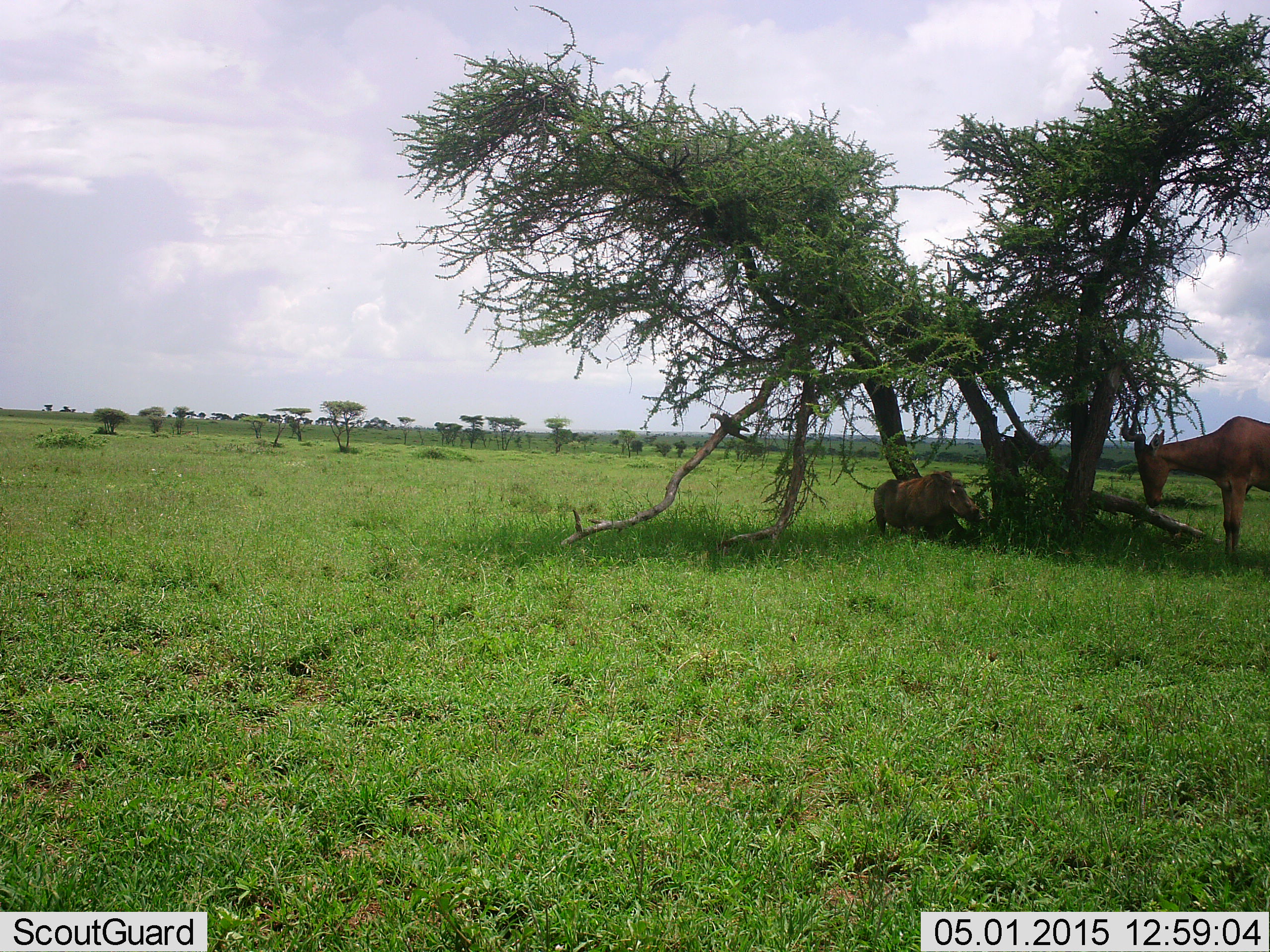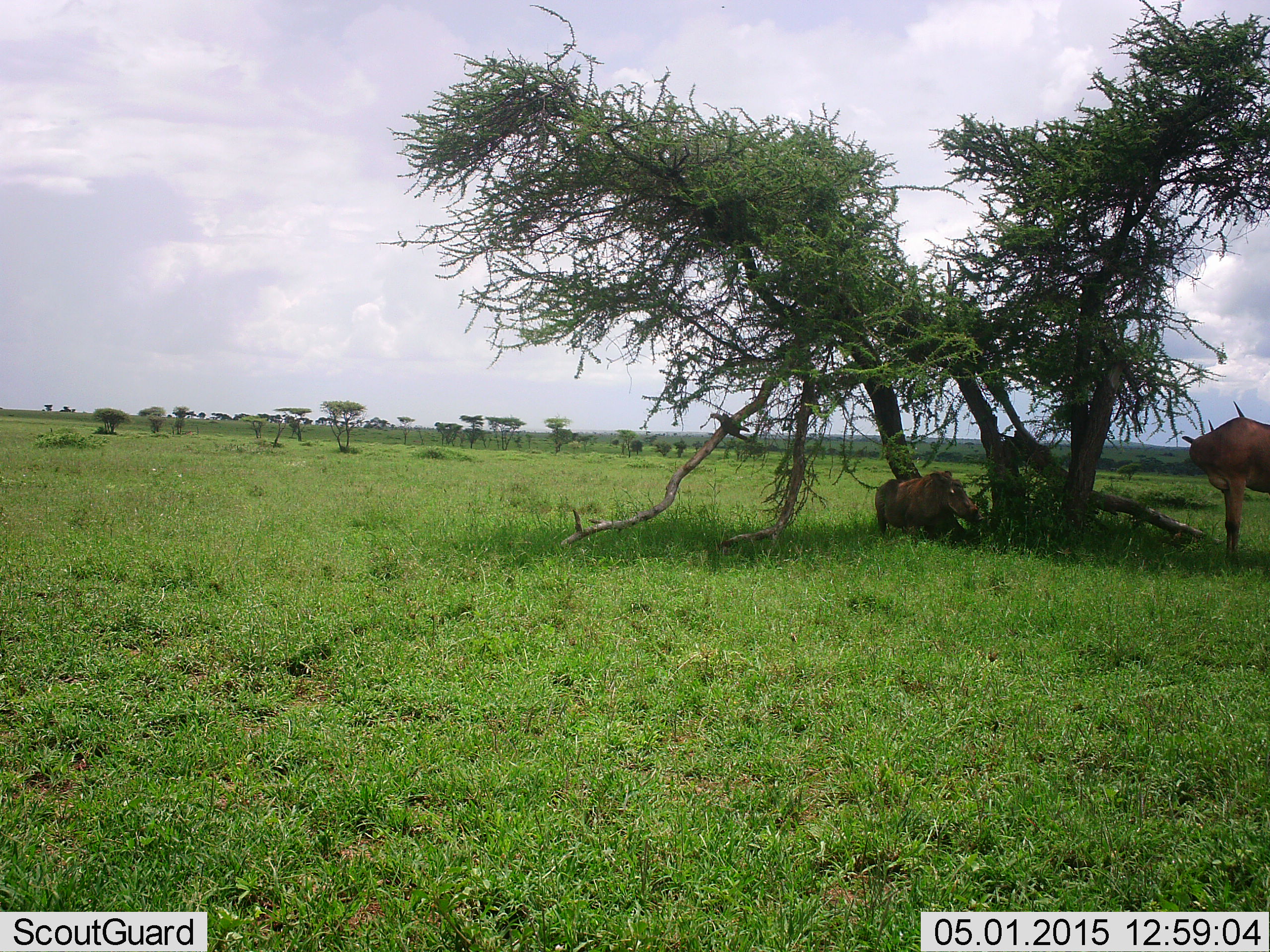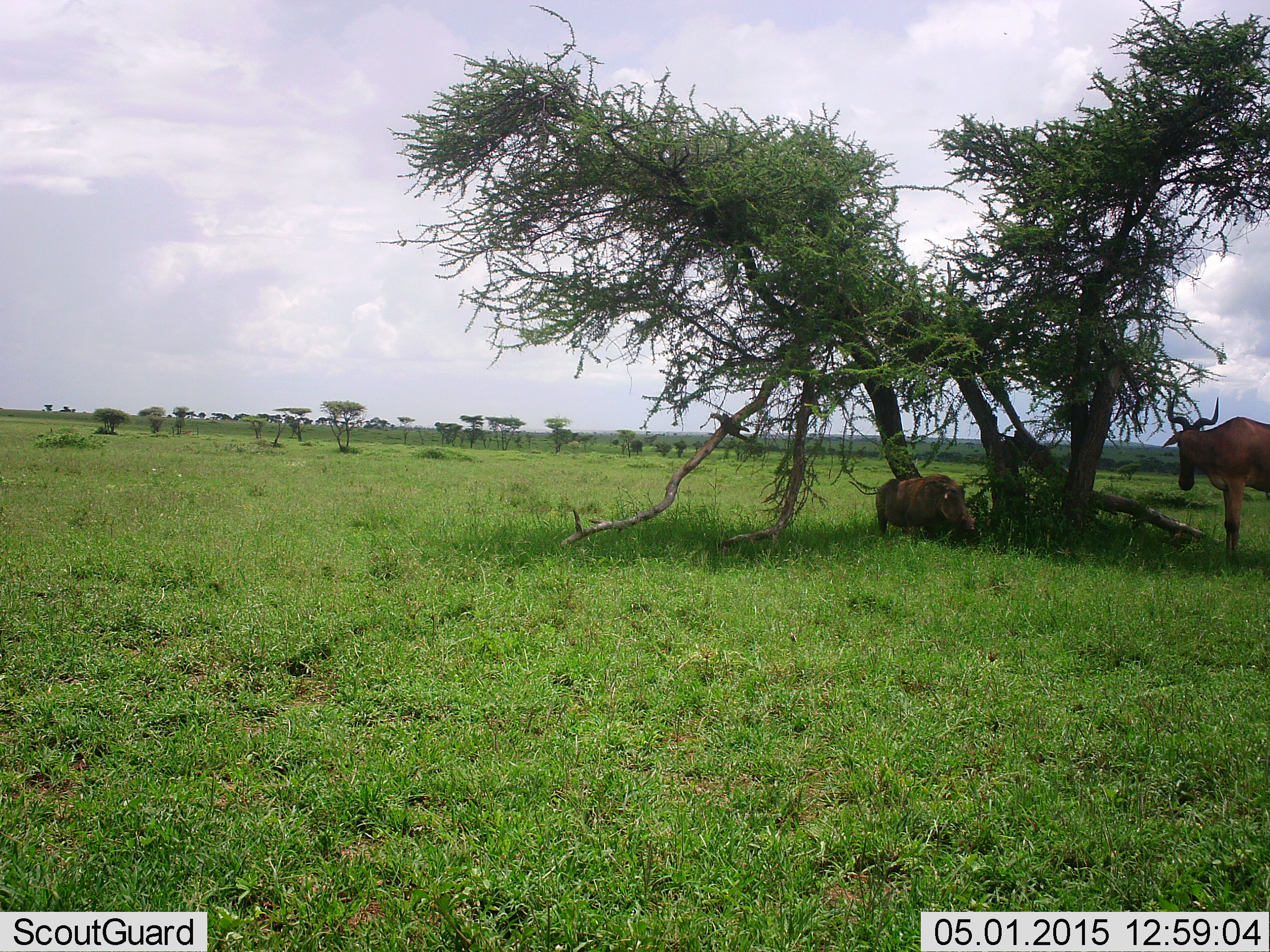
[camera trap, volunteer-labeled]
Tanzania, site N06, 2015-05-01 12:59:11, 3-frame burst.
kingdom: Animalia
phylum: Chordata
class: Mammalia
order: Artiodactyla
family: Bovidae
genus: Alcelaphus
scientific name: Alcelaphus buselaphus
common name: hartebeest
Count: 1.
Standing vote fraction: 100%.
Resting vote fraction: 0%.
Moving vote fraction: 0%.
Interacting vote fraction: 0%.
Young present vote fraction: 0%.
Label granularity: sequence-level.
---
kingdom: Animalia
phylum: Chordata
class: Mammalia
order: Artiodactyla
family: Suidae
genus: Phacochoerus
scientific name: Phacochoerus africanus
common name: warthog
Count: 1.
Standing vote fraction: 100%.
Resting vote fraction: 0%.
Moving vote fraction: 0%.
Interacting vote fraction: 0%.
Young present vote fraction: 0%.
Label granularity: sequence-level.